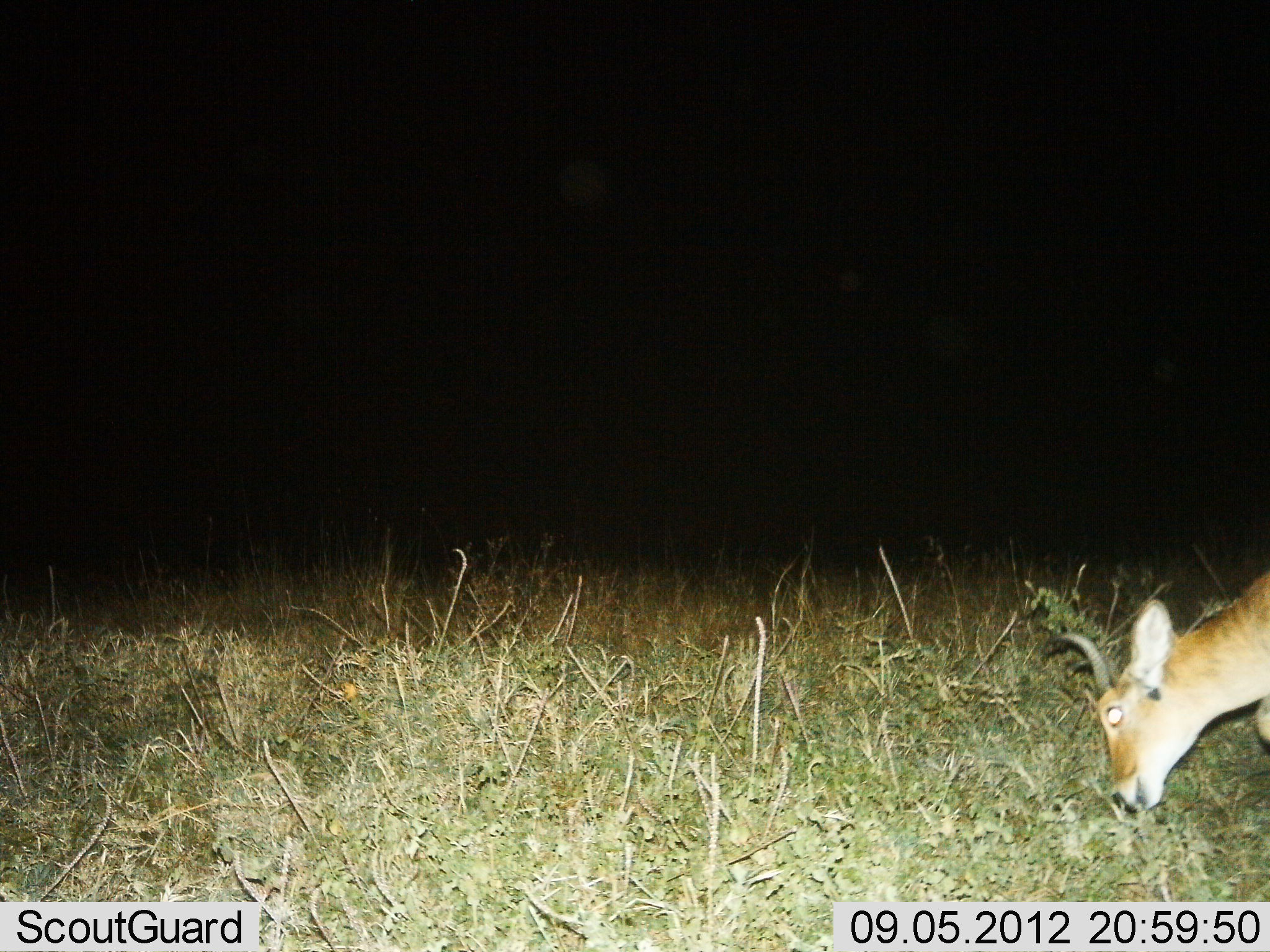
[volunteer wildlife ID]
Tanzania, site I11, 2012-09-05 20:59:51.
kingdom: Animalia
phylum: Chordata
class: Mammalia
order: Artiodactyla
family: Bovidae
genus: Redunca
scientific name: Redunca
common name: reedbuck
Reedbuck (Redunca), count 1. Behavior (volunteer vote fractions): standing 30%, resting 0%, moving 0%, interacting 0%. Young present (vote fraction): 0%. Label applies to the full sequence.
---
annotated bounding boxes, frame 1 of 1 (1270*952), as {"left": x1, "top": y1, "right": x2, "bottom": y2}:
animal: {"left": 1040, "top": 564, "right": 1270, "bottom": 814}